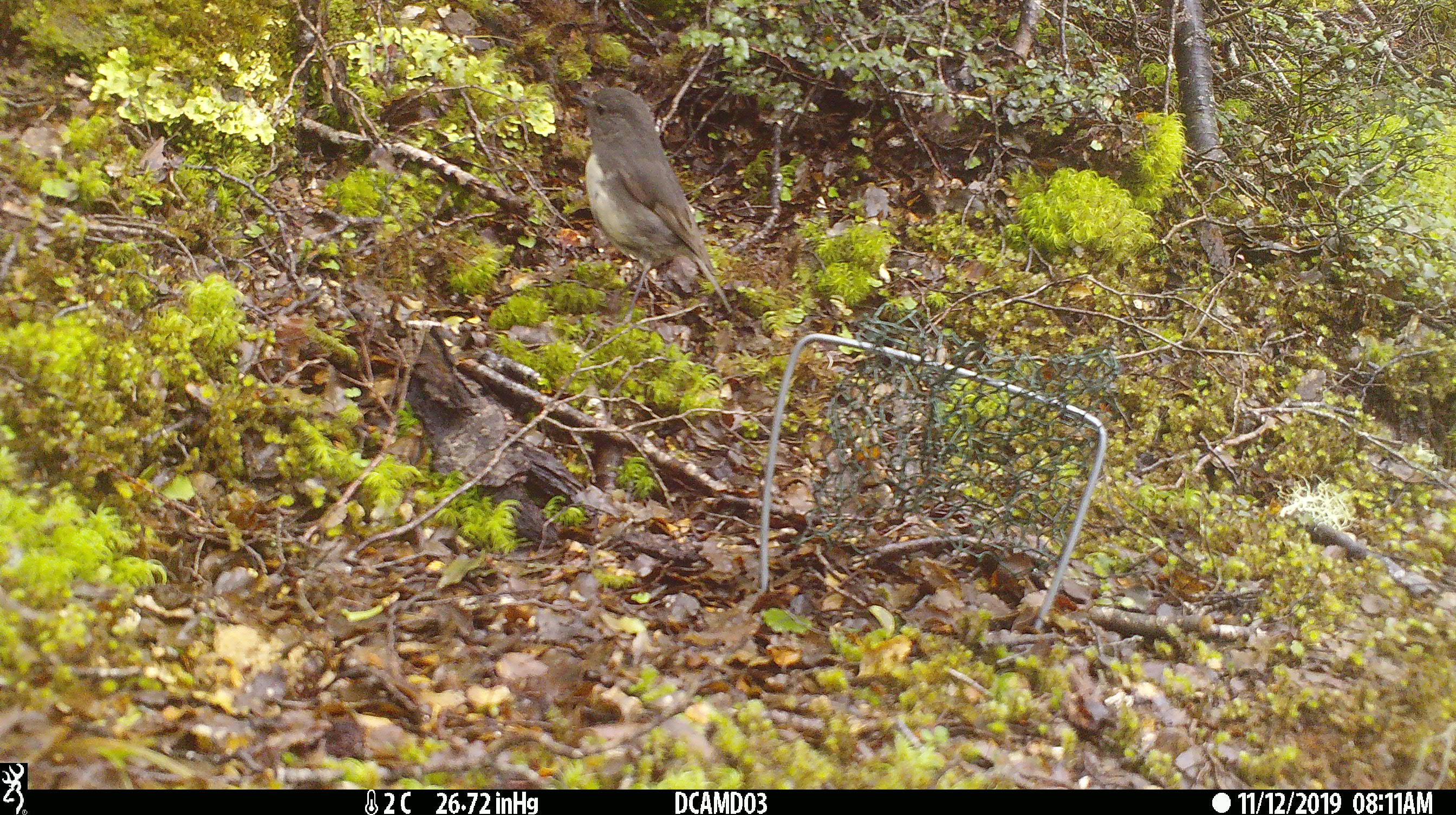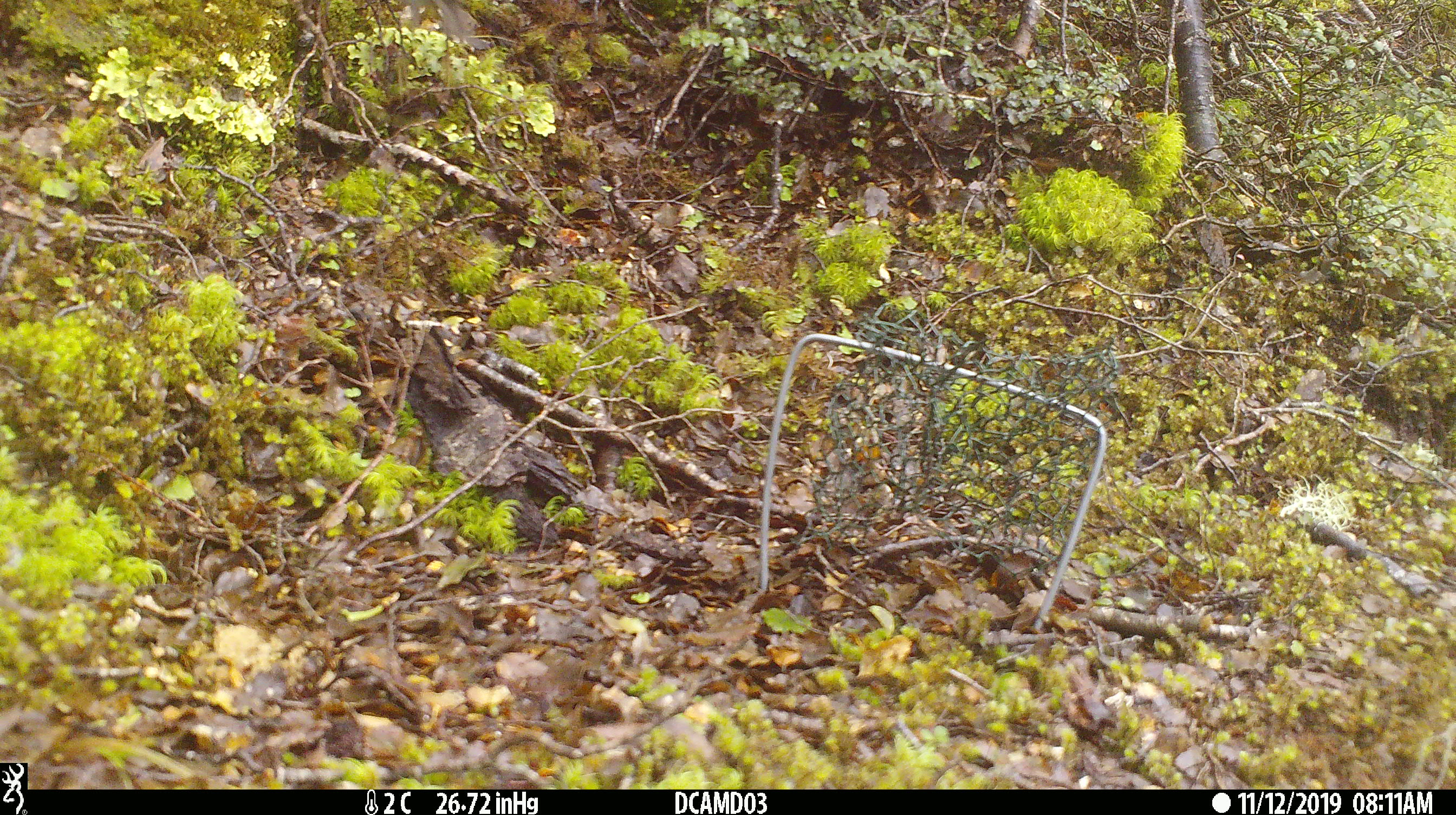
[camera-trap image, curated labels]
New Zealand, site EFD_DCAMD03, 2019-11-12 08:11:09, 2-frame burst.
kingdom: Animalia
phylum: Chordata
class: Aves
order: Passeriformes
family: Petroicidae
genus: Petroica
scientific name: Petroica australis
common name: new zealand robin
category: robin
Robin (new zealand robin) (Petroica australis).